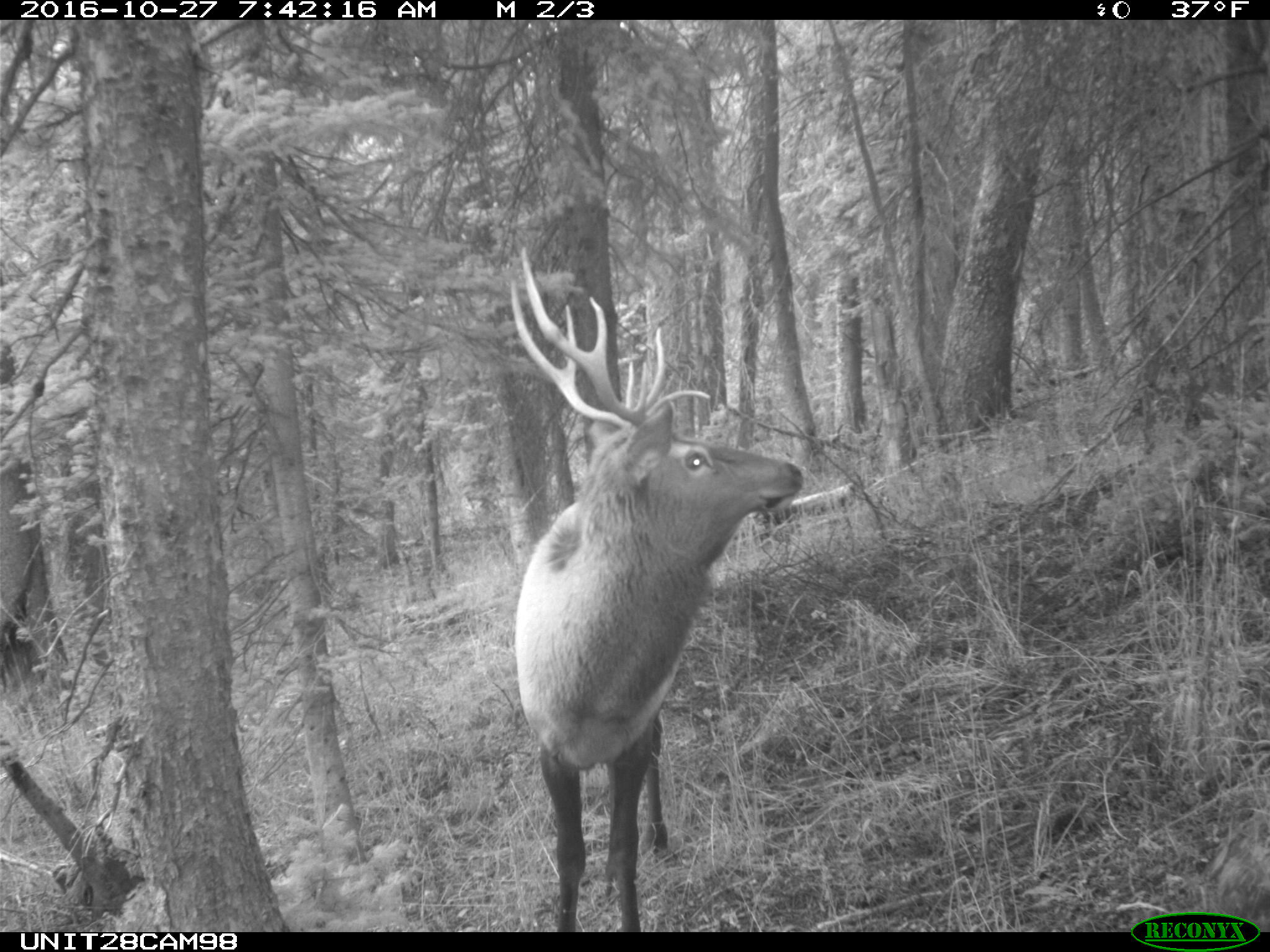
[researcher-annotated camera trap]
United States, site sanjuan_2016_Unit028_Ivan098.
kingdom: Animalia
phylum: Chordata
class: Mammalia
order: Artiodactyla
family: Cervidae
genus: Cervus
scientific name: Cervus elaphus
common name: red deer